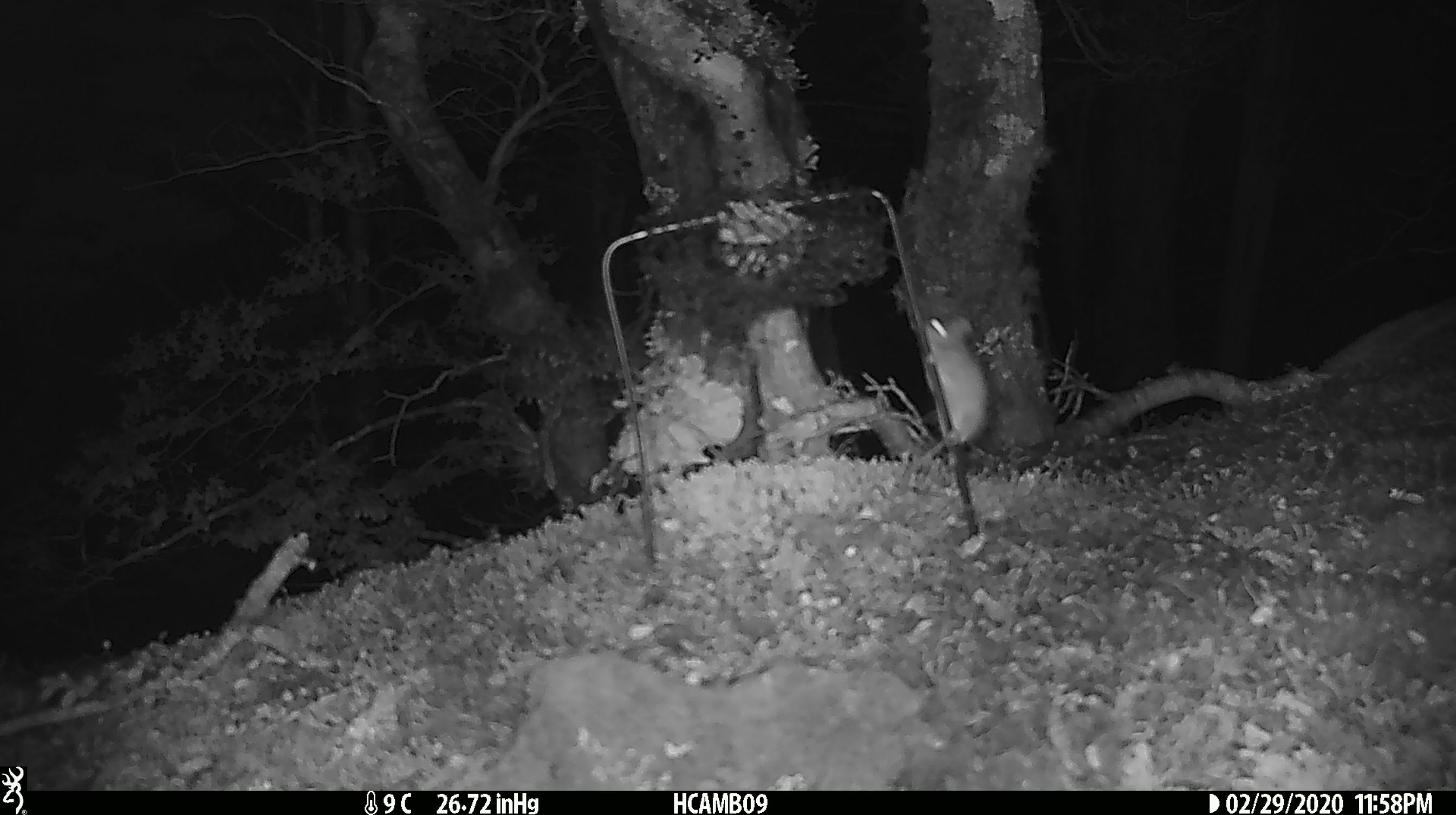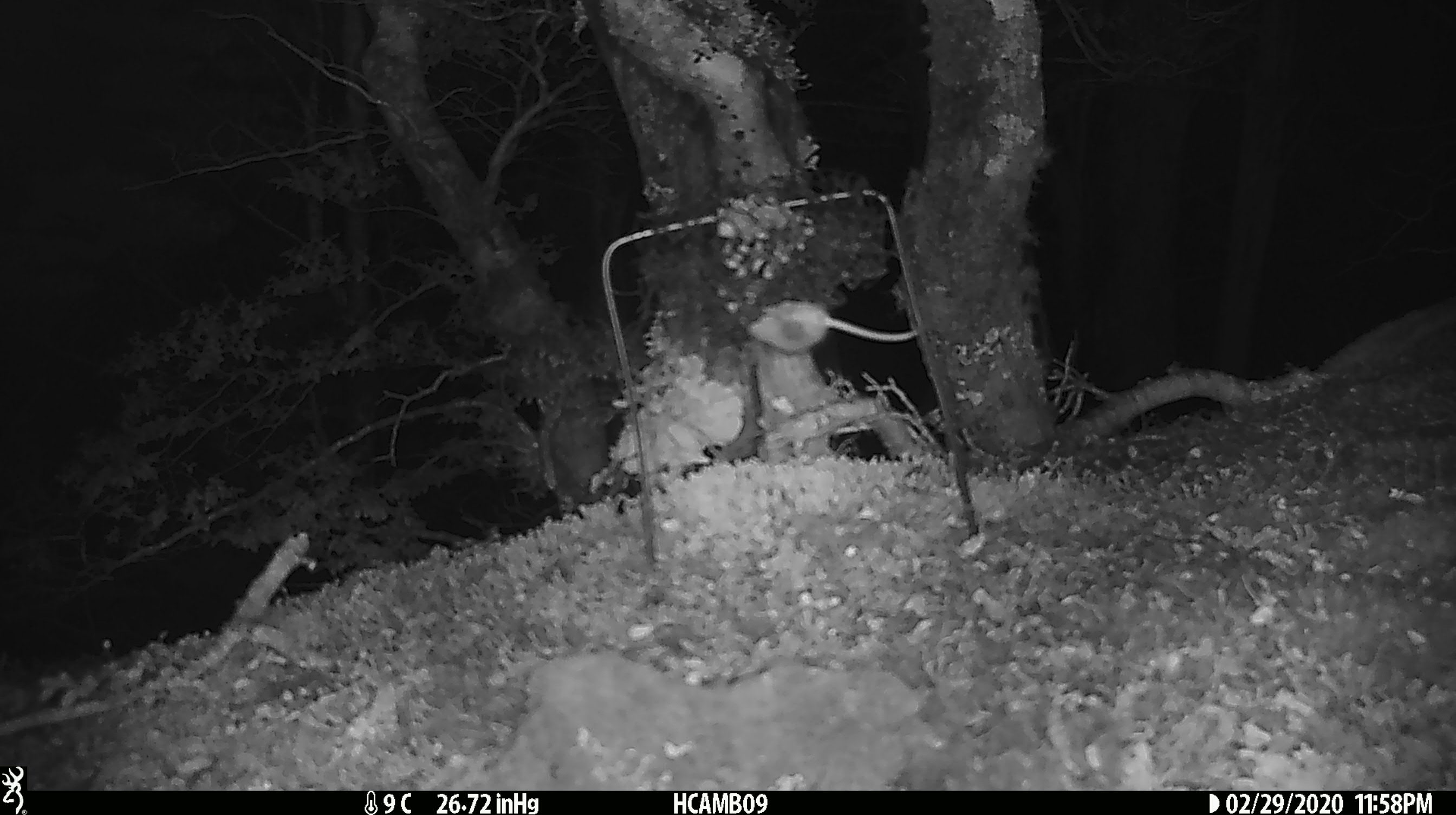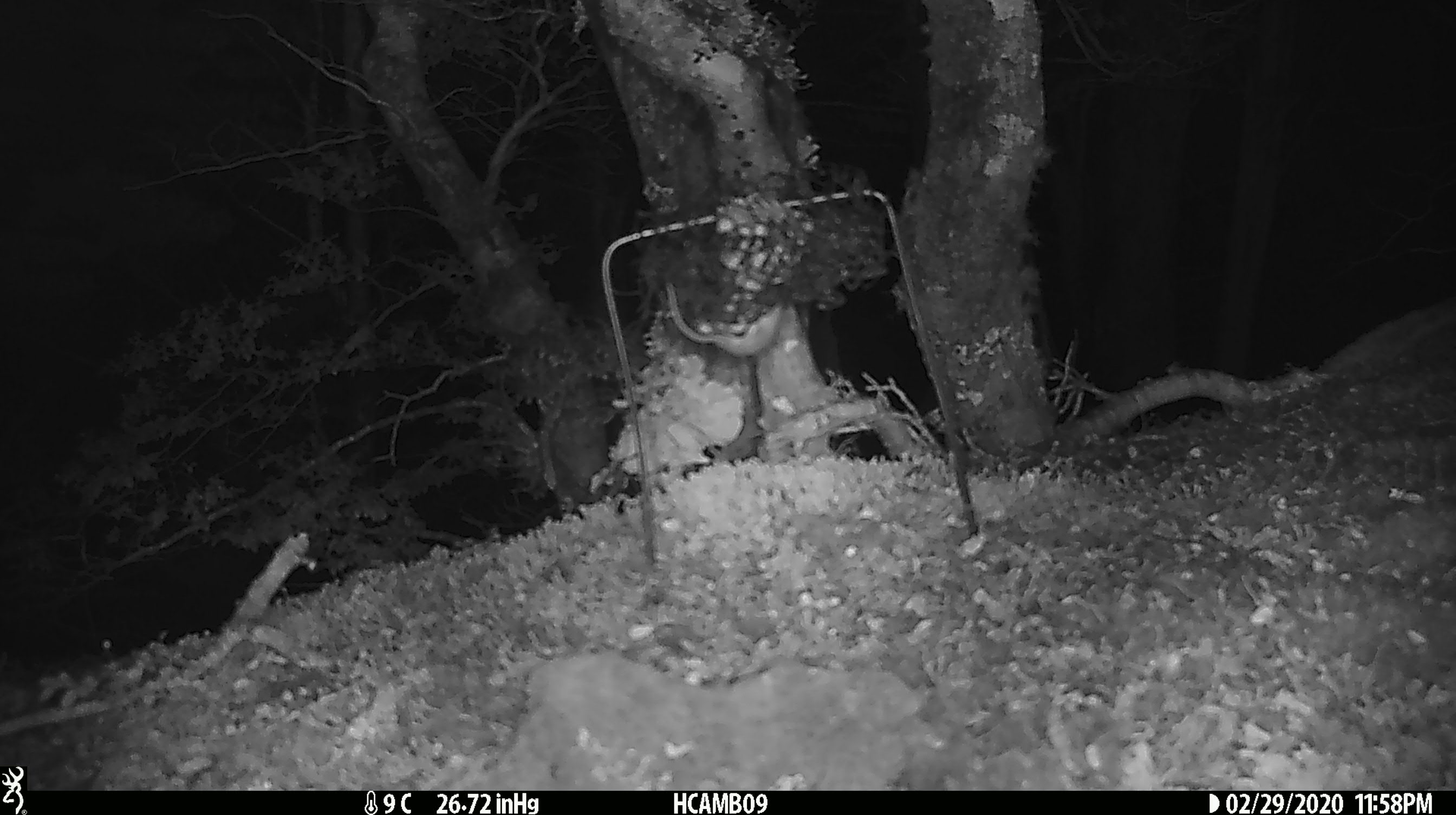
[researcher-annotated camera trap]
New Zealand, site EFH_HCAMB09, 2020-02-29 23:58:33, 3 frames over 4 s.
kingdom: Animalia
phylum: Chordata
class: Mammalia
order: Rodentia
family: Muridae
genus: Mus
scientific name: Mus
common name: mouse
Mouse (Mus).